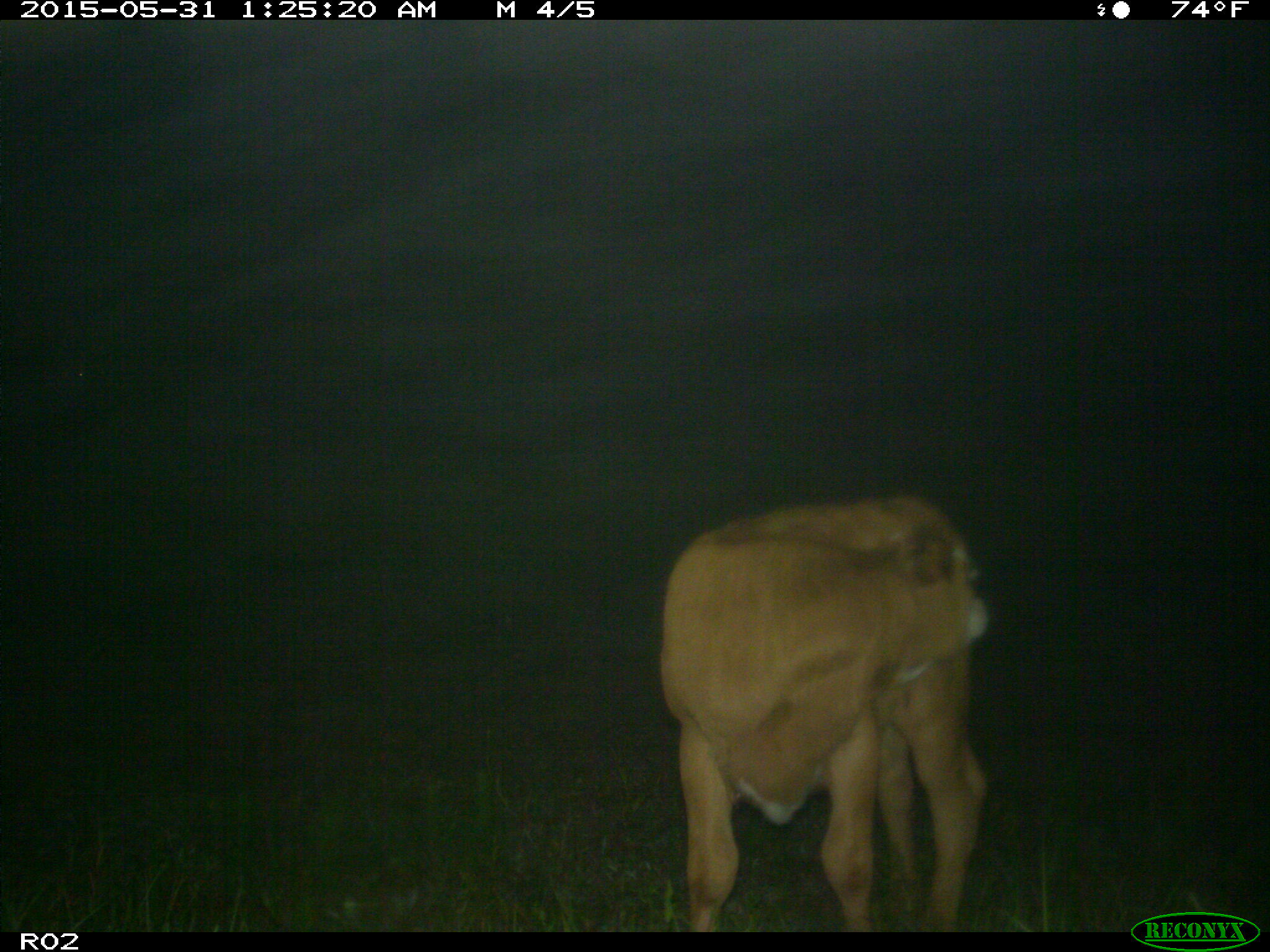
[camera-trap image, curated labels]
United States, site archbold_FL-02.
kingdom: Animalia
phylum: Chordata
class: Mammalia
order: Artiodactyla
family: Bovidae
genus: Bos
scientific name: Bos taurus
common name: domestic cow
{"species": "Bos taurus (domestic cow)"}